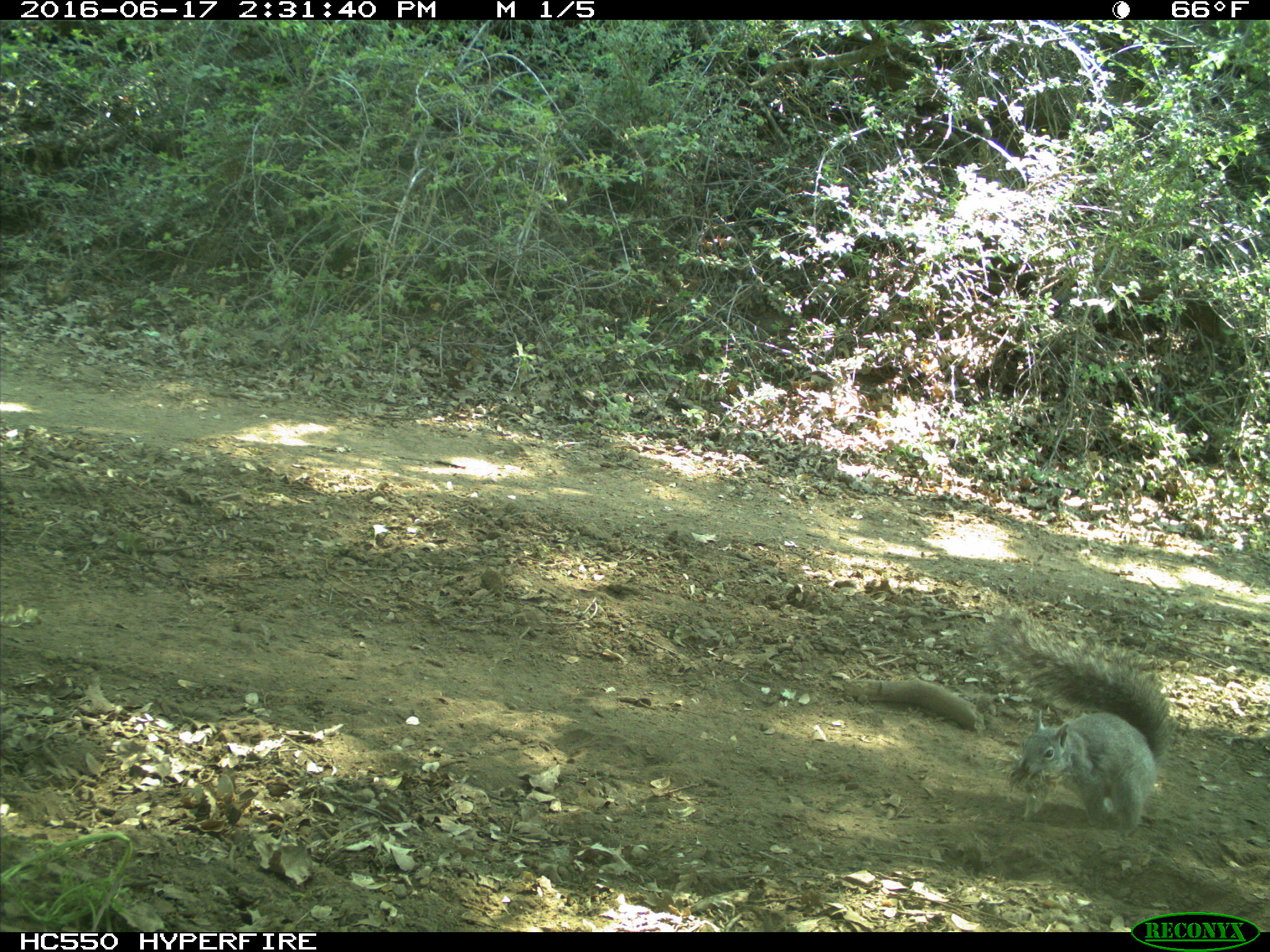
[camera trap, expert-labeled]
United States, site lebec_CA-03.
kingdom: Animalia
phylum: Chordata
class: Mammalia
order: Rodentia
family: Sciuridae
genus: Sciurus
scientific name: Sciurus carolinensis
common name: eastern gray squirrel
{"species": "Sciurus carolinensis (eastern gray squirrel)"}